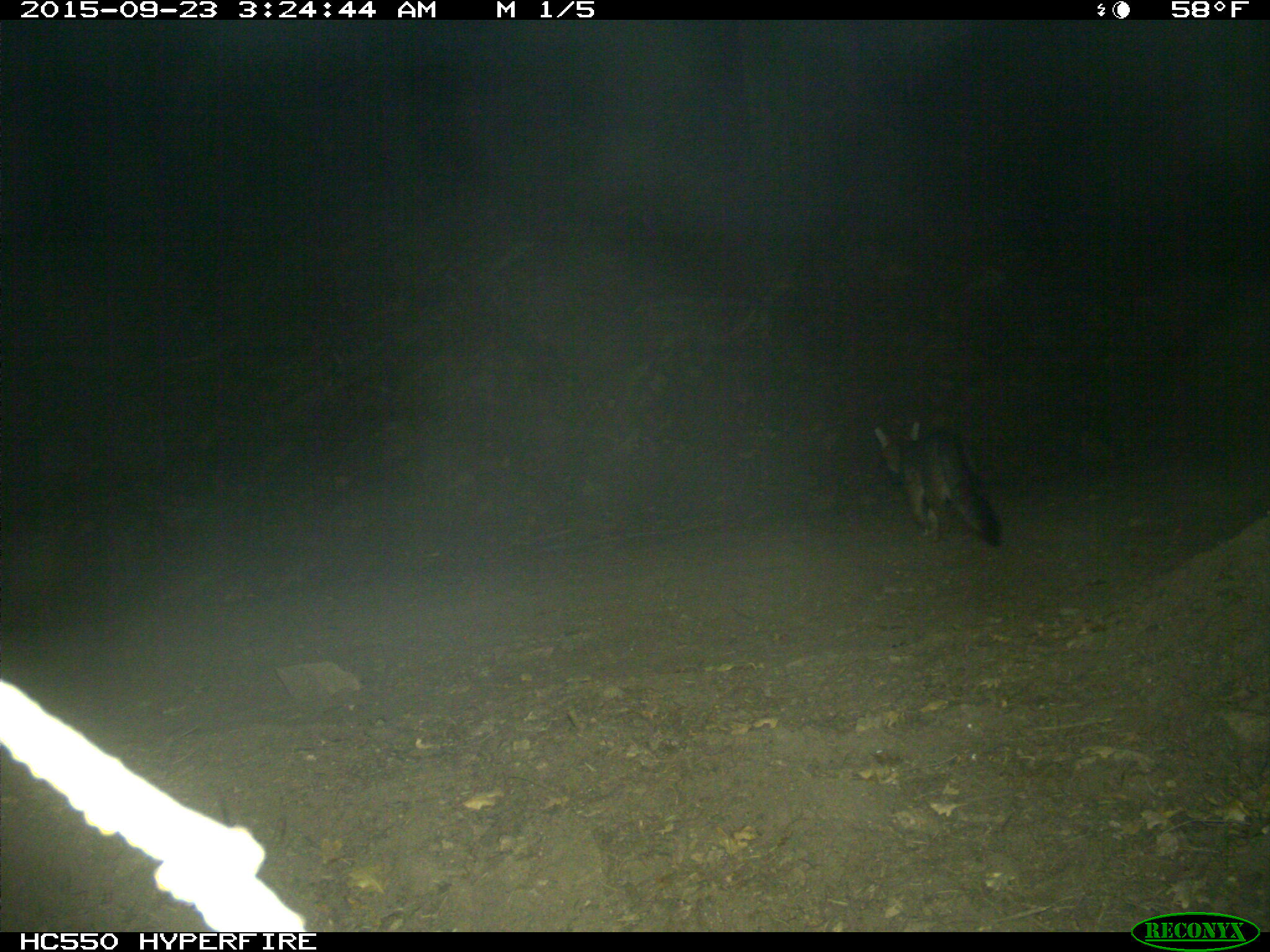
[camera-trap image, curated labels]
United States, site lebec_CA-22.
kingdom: Animalia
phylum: Chordata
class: Mammalia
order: Carnivora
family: Canidae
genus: Urocyon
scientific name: Urocyon cinereoargenteus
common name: gray fox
Urocyon cinereoargenteus (gray fox).